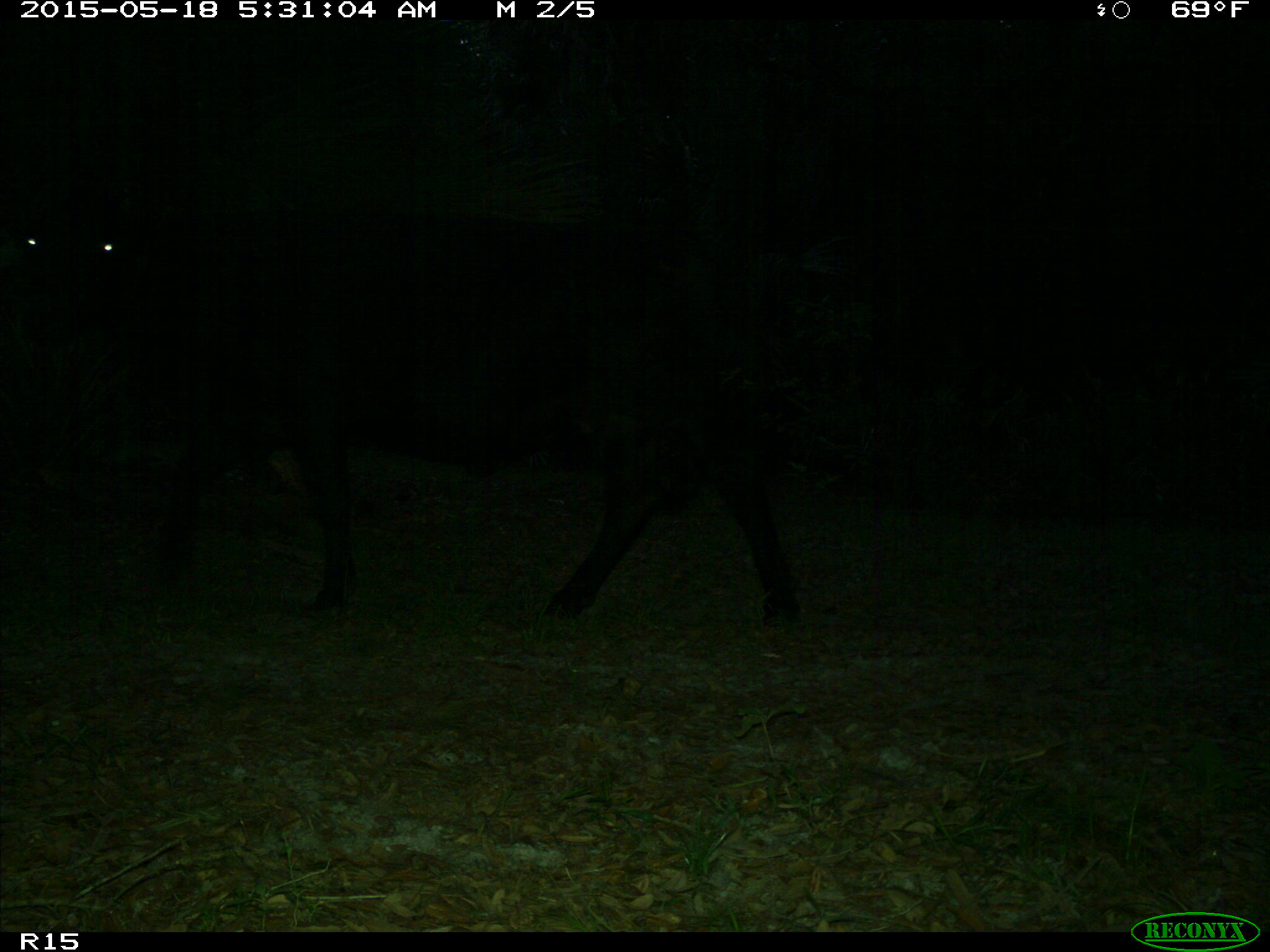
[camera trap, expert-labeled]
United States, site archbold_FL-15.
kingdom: Animalia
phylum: Chordata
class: Mammalia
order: Artiodactyla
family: Bovidae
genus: Bos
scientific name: Bos taurus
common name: domestic cow